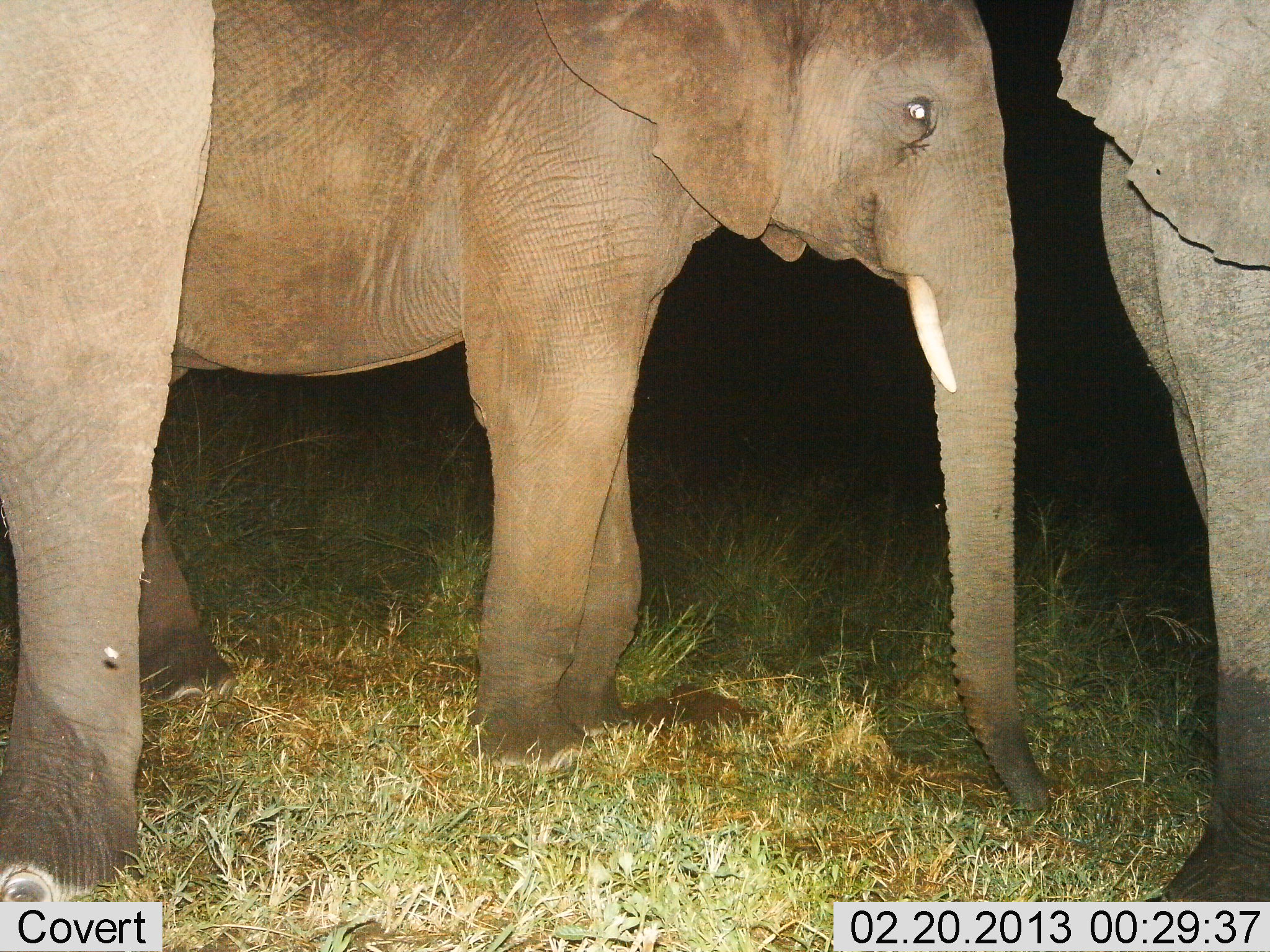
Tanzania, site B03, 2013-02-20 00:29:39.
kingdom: Animalia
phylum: Chordata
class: Mammalia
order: Proboscidea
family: Elephantidae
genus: Loxodonta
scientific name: Loxodonta africana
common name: african bush elephant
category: elephant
Elephant (african bush elephant) (Loxodonta africana), count 3. Behavior (volunteer vote fractions): standing 86%, resting 5%, moving 3%, interacting 3%. Young present (vote fraction): 14%. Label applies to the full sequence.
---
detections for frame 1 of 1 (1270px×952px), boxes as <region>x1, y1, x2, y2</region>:
animal: <region>169, 0, 1022, 773</region>; <region>0, 1, 215, 902</region>; <region>1056, 1, 1270, 902</region>